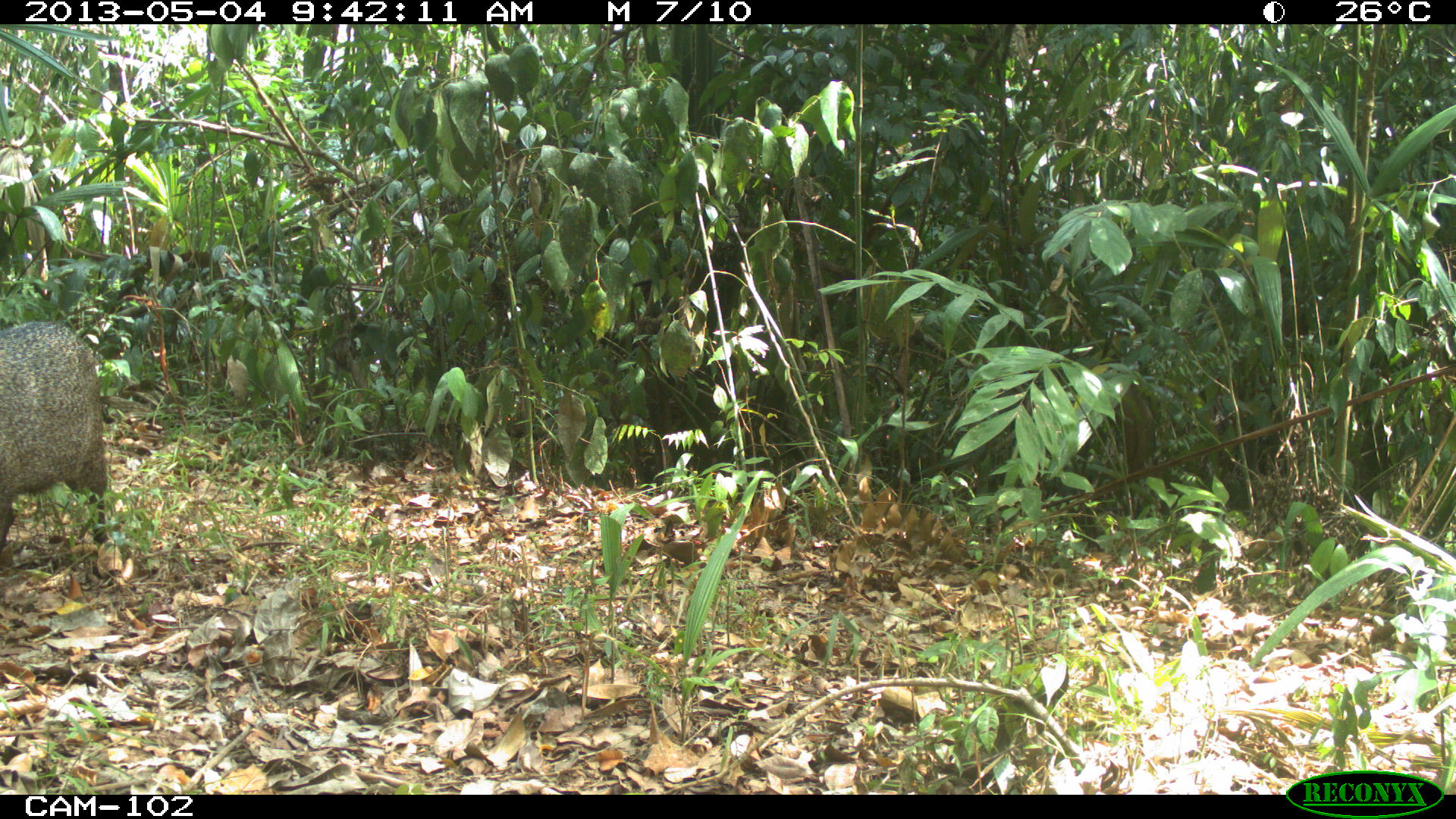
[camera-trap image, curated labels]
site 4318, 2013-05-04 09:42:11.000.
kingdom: Animalia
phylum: Chordata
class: Mammalia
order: Artiodactyla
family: Tayassuidae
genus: Pecari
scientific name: Pecari tajacu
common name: collared peccary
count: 2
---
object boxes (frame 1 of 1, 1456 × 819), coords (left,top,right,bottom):
pecari tajacu: (0,320,117,579)